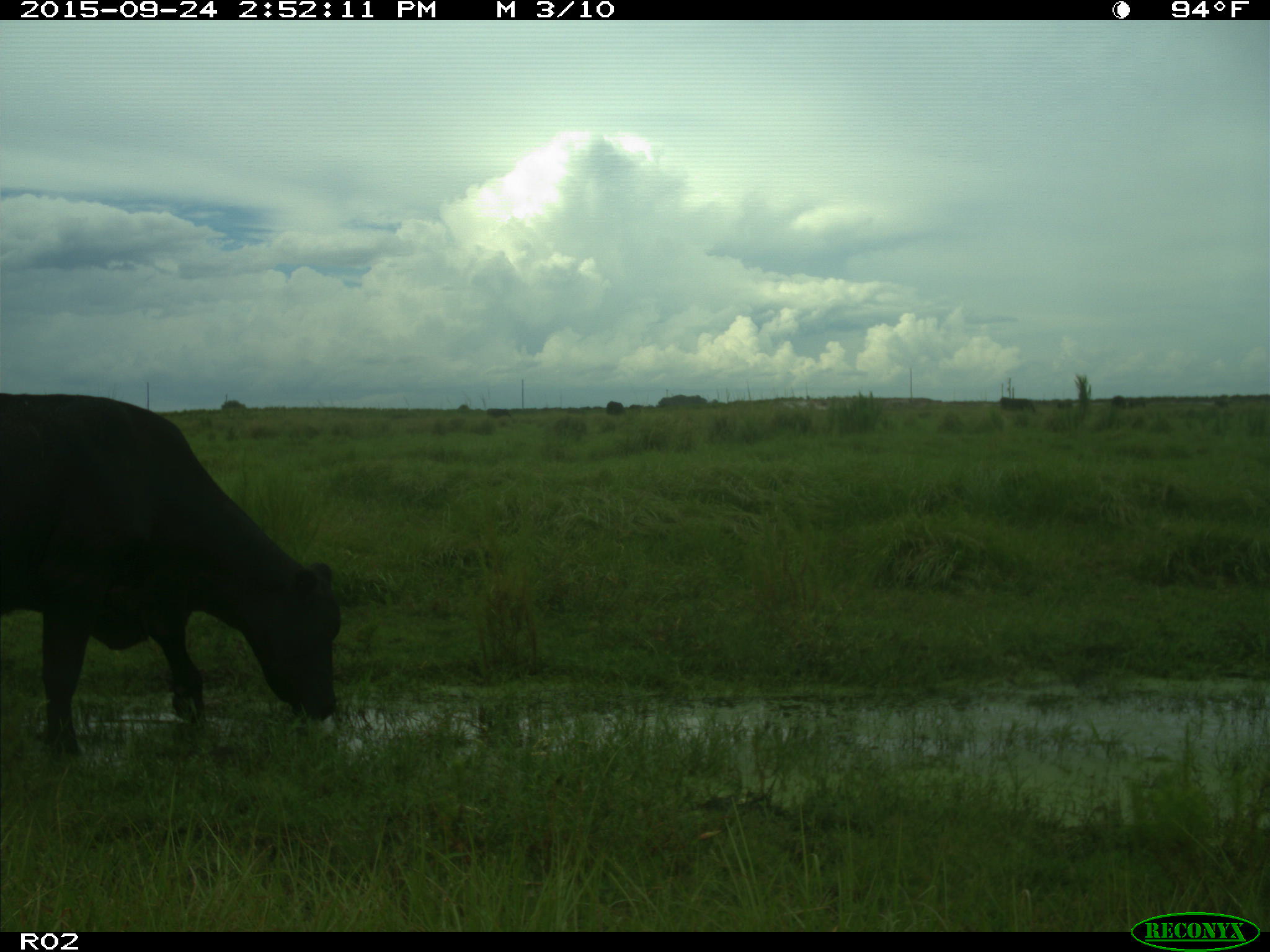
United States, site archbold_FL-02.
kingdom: Animalia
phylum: Chordata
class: Mammalia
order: Artiodactyla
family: Bovidae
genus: Bos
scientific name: Bos taurus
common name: domestic cow